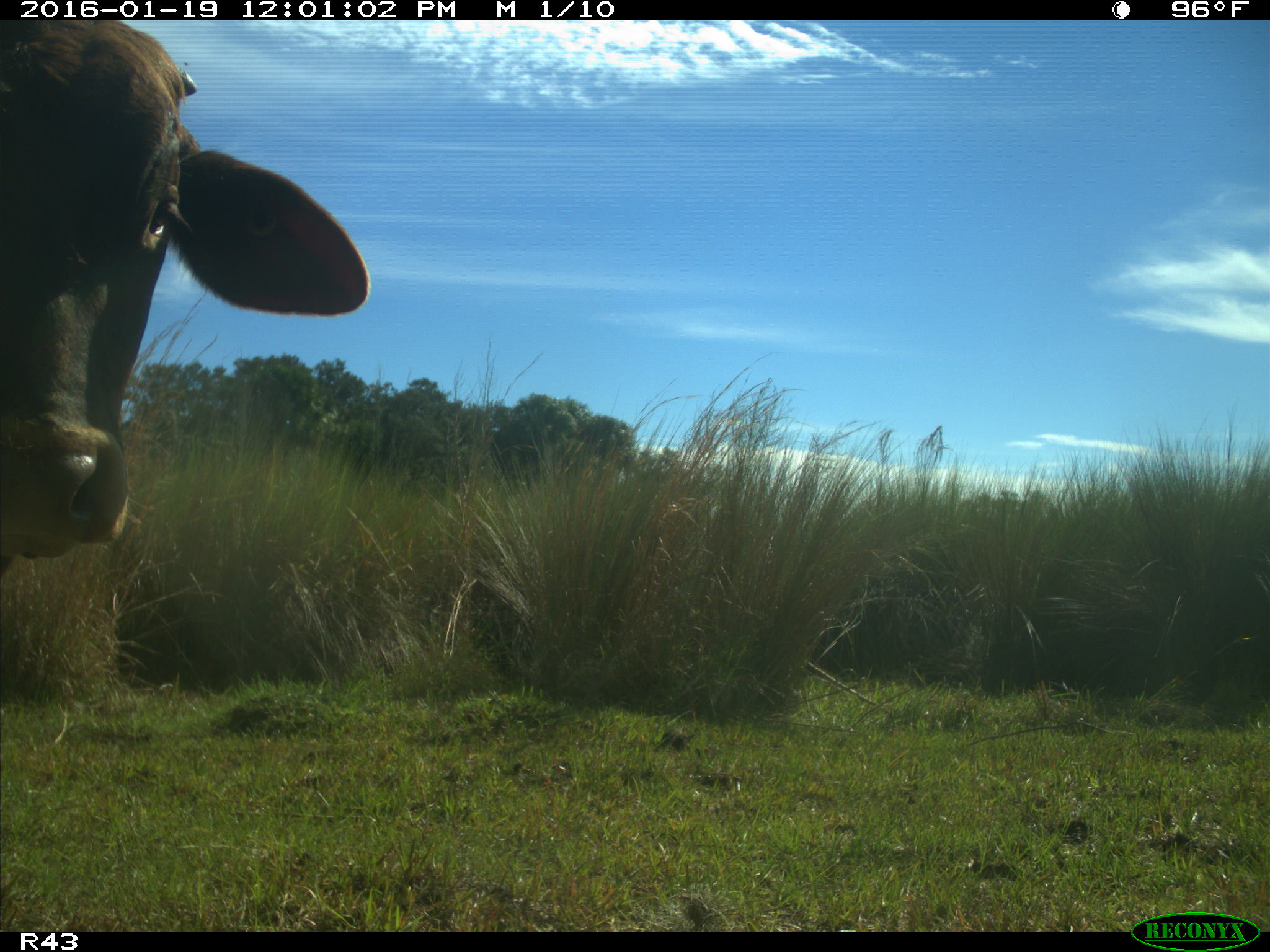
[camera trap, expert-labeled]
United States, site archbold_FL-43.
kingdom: Animalia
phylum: Chordata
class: Mammalia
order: Artiodactyla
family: Bovidae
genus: Bos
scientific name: Bos taurus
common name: domestic cow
Bos taurus (domestic cow).